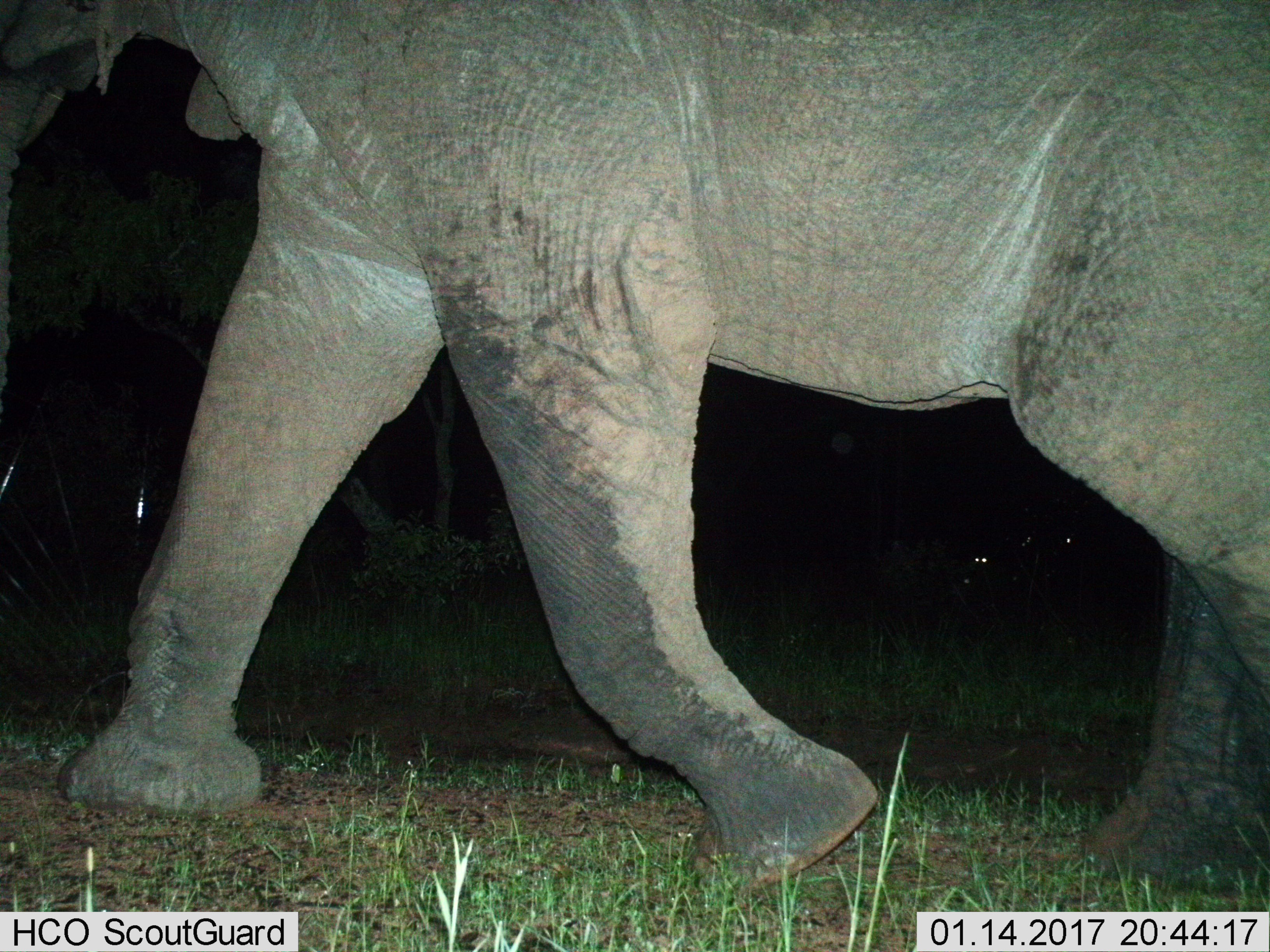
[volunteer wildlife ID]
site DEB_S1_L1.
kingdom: Animalia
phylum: Chordata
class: Mammalia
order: Proboscidea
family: Elephantidae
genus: Loxodonta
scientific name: Loxodonta africana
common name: african bush elephant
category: elephant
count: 1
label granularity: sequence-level